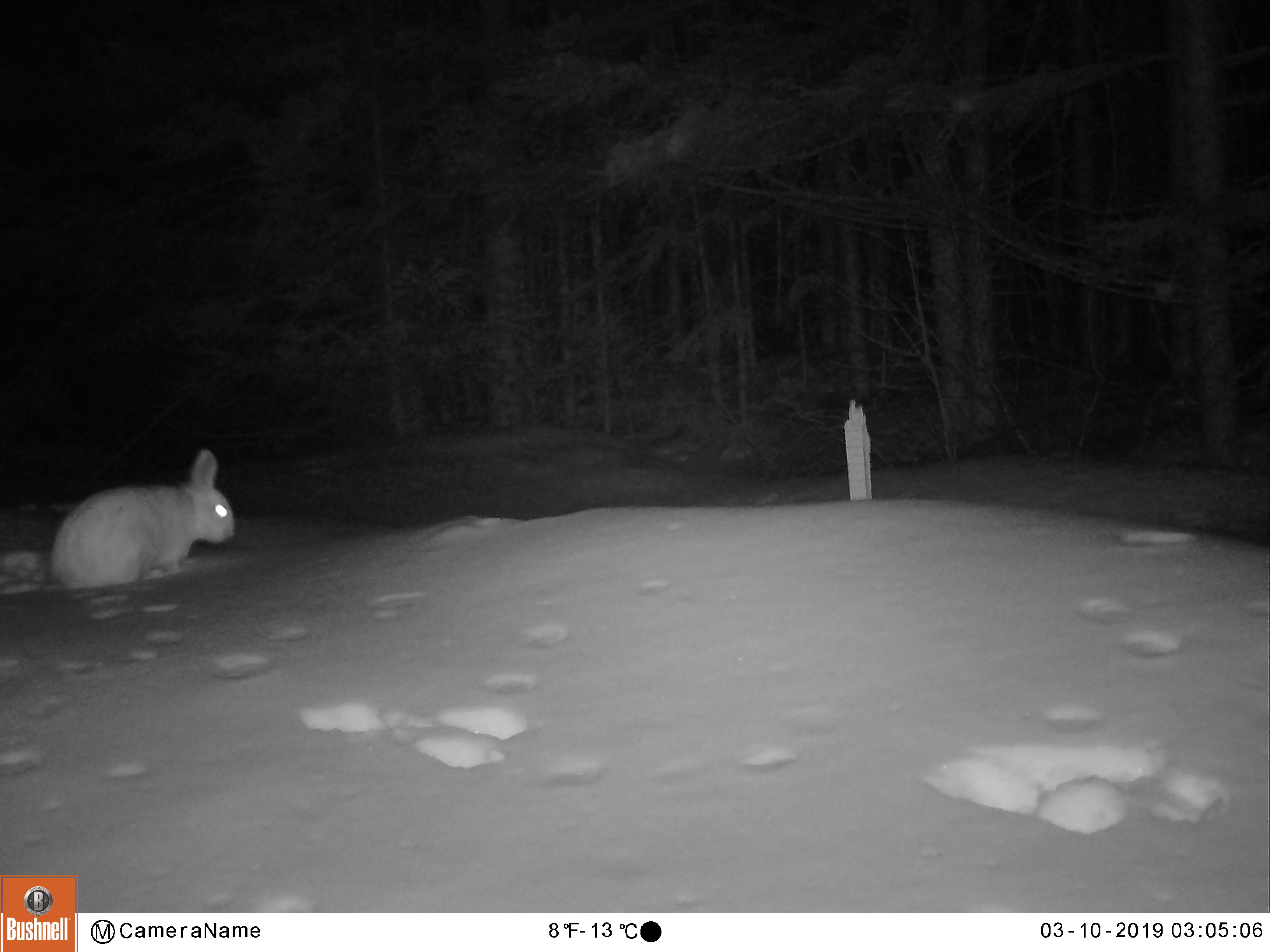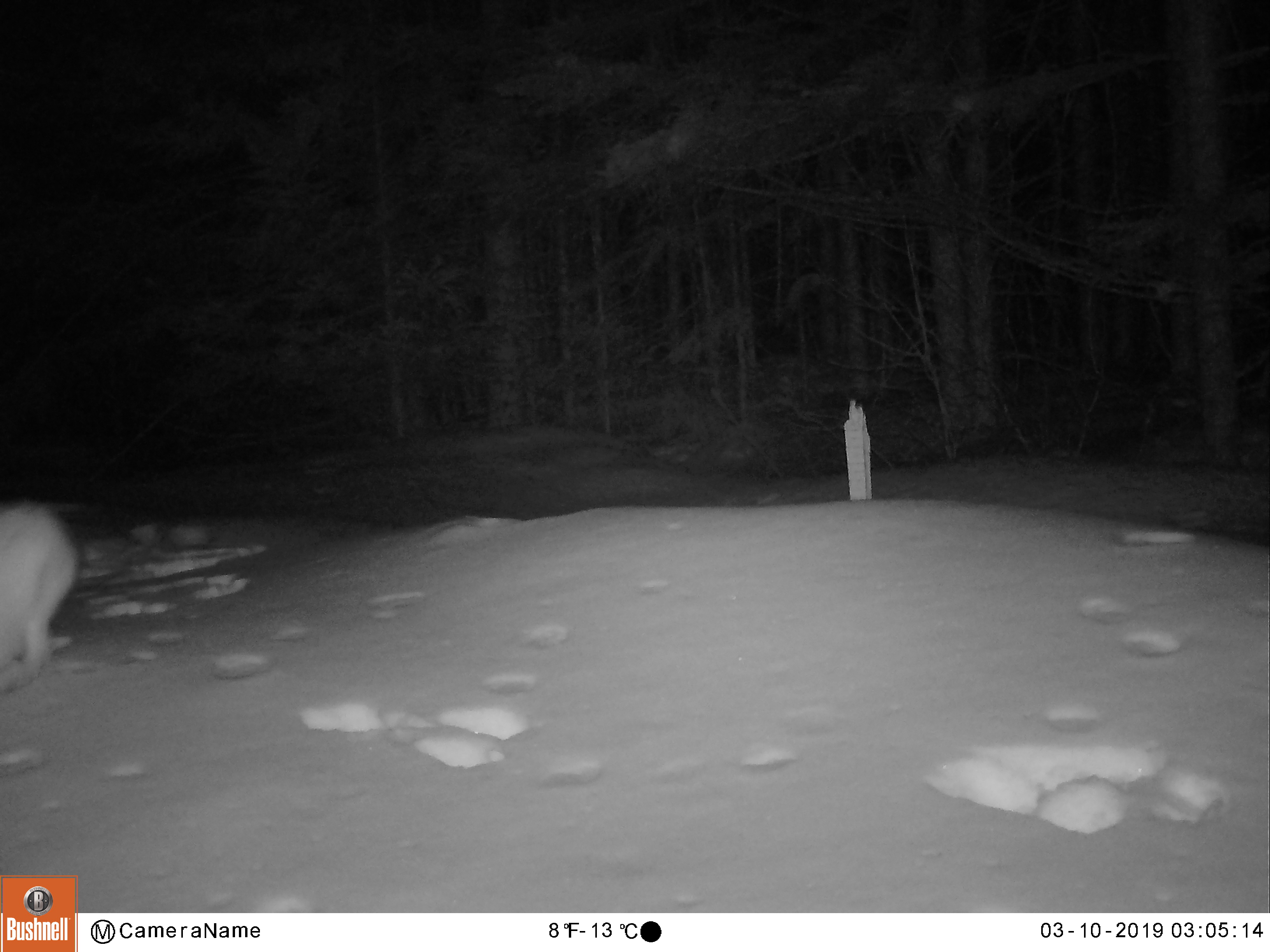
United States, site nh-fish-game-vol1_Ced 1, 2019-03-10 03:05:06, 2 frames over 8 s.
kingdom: Animalia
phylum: Chordata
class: Mammalia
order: Lagomorpha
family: Leporidae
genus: Lepus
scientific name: Lepus americanus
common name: snowshoe hare